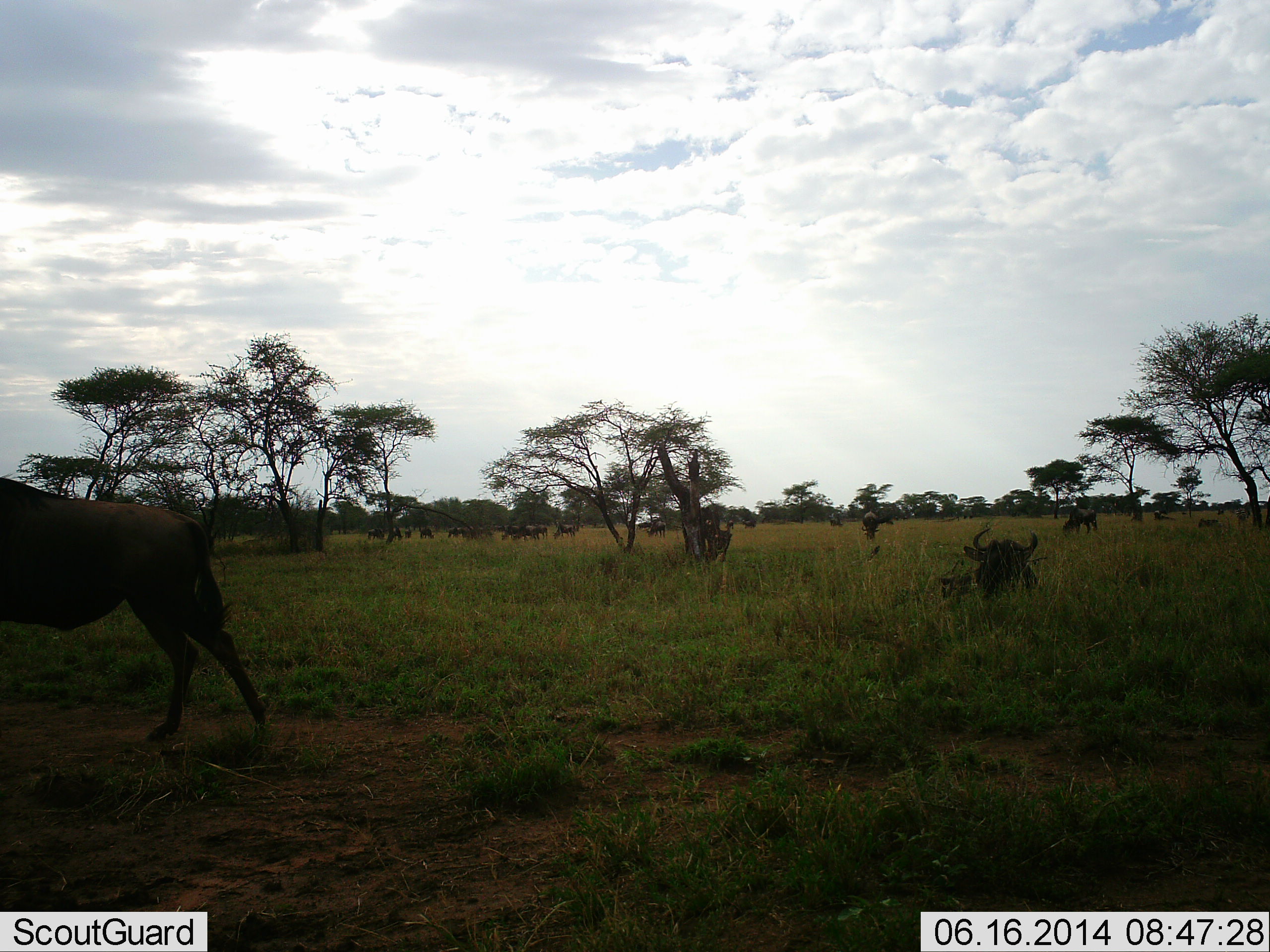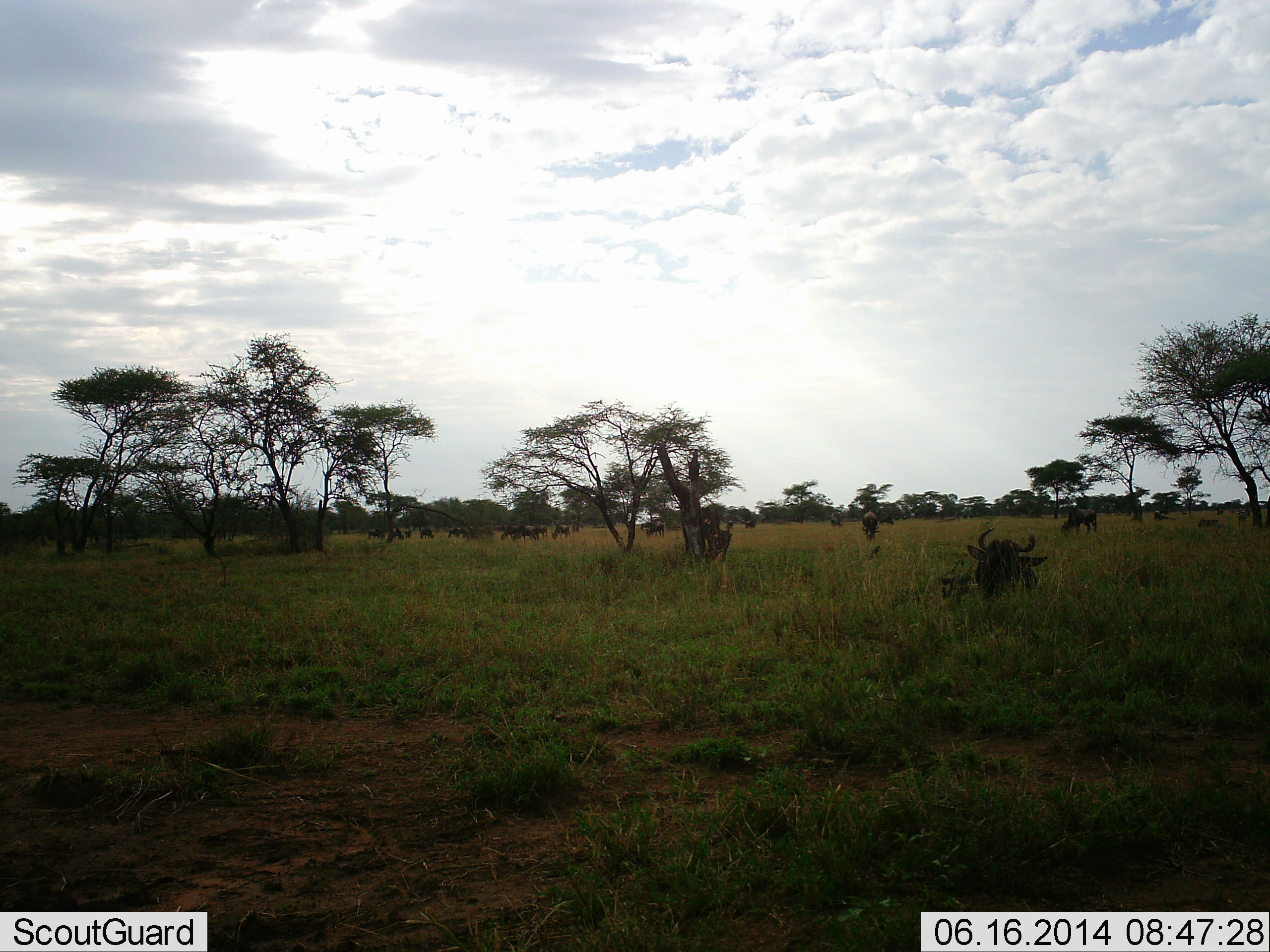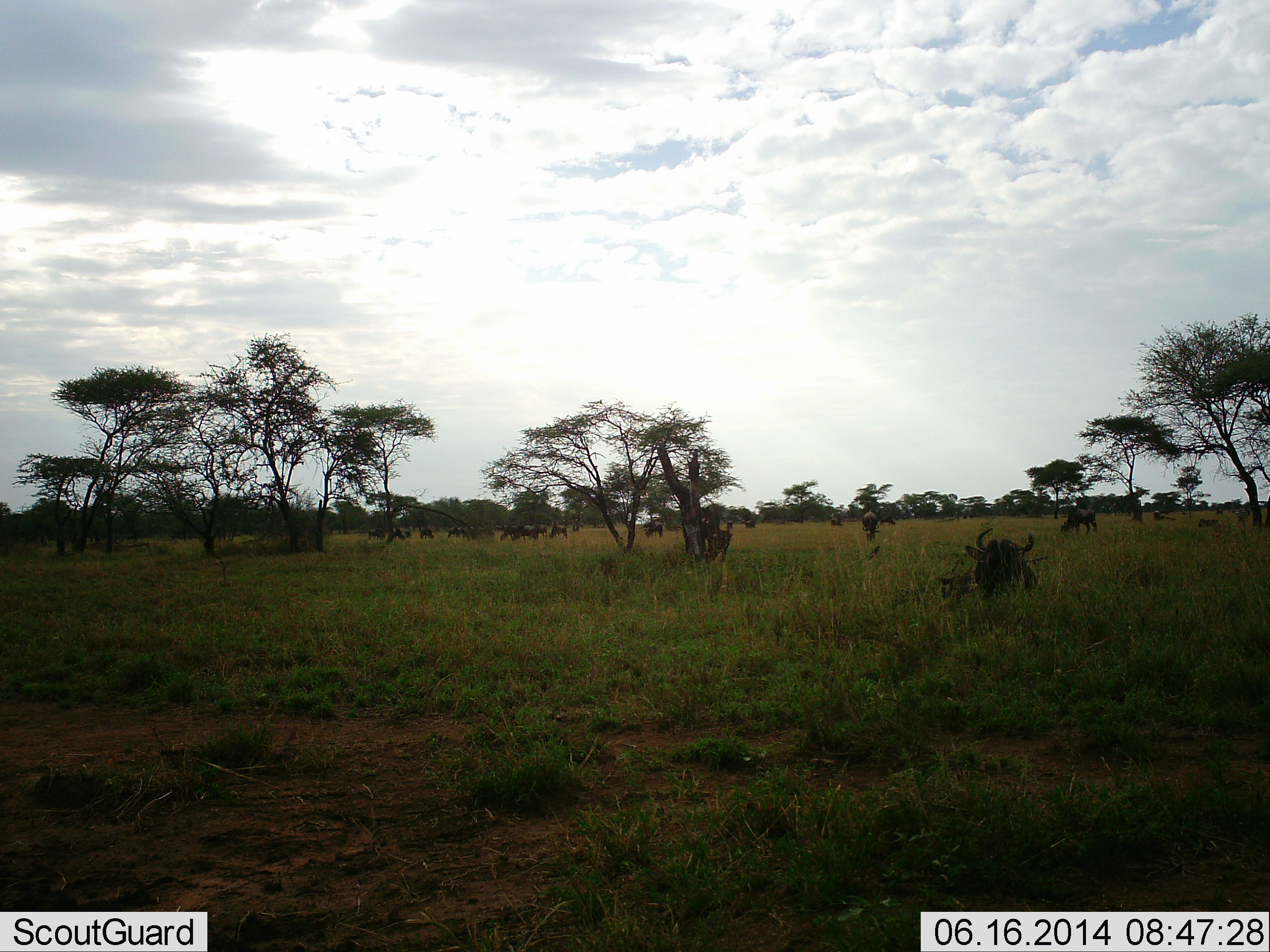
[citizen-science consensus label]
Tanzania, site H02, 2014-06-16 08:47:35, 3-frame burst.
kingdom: Animalia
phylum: Chordata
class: Mammalia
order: Artiodactyla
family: Bovidae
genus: Connochaetes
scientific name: Connochaetes taurinus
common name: blue wildebeest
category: wildebeest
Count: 11-50.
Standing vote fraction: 60%.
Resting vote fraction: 90%.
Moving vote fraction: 100%.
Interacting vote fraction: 0%.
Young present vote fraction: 10%.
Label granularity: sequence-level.